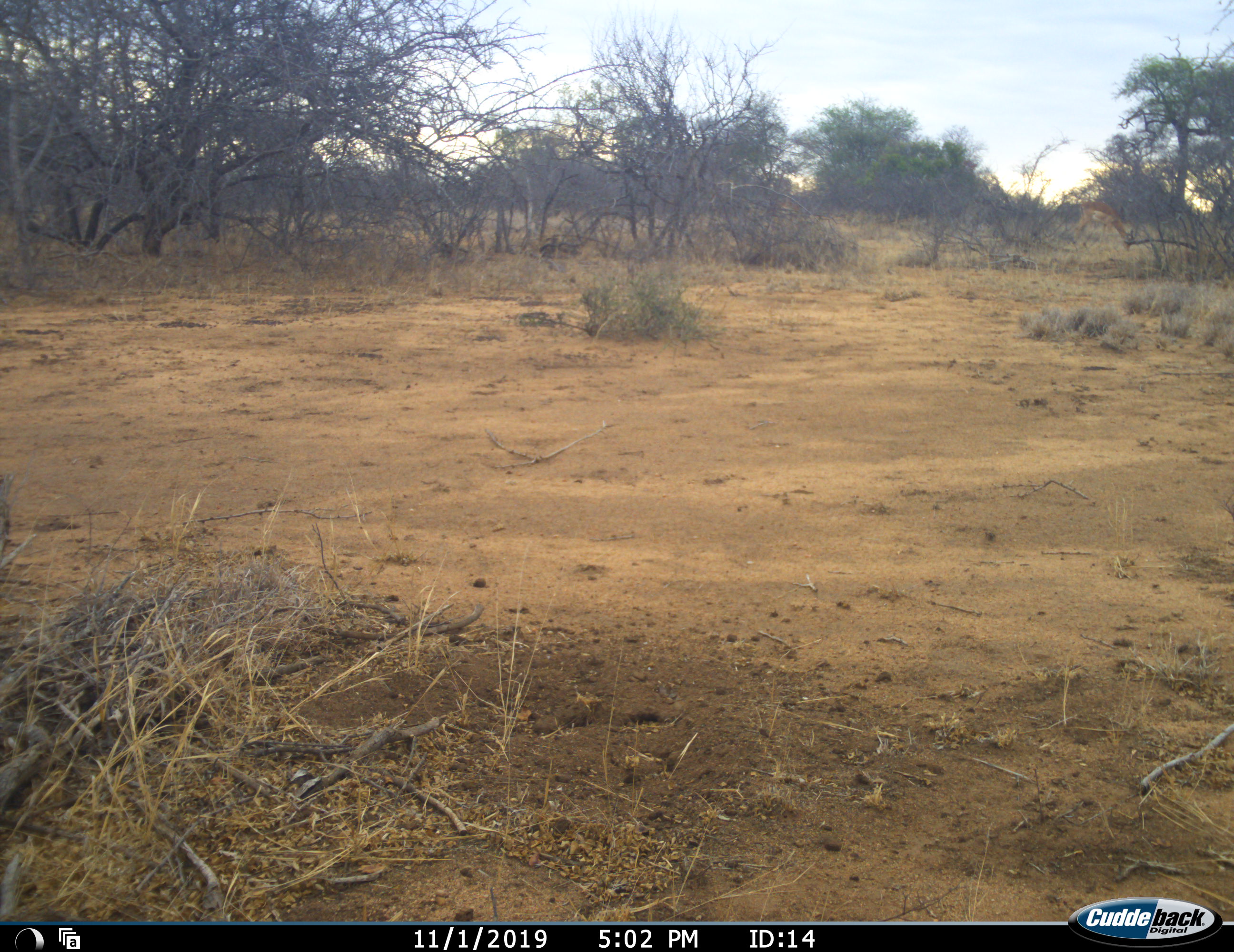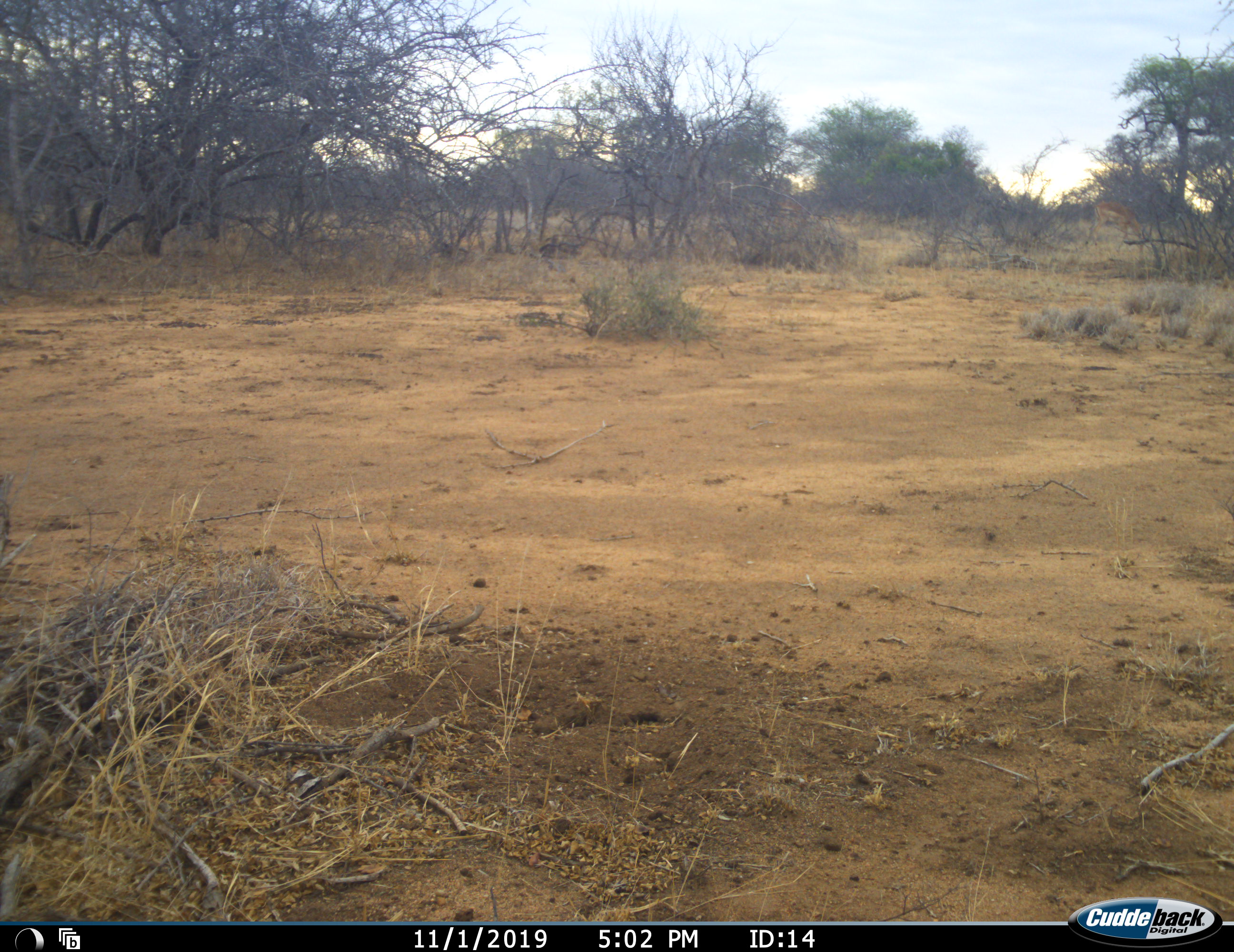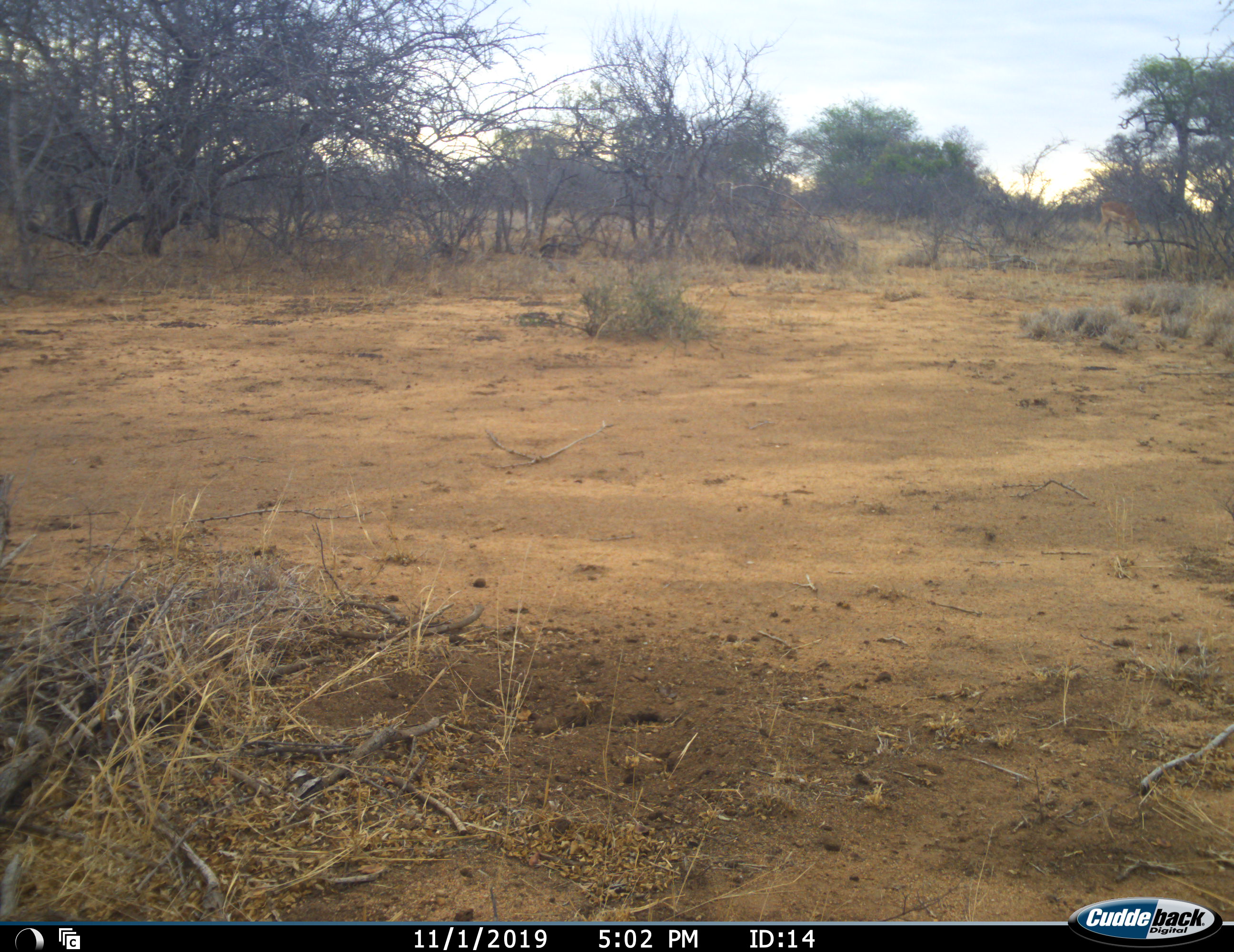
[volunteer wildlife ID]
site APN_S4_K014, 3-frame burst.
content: unidentified animal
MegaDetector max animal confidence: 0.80